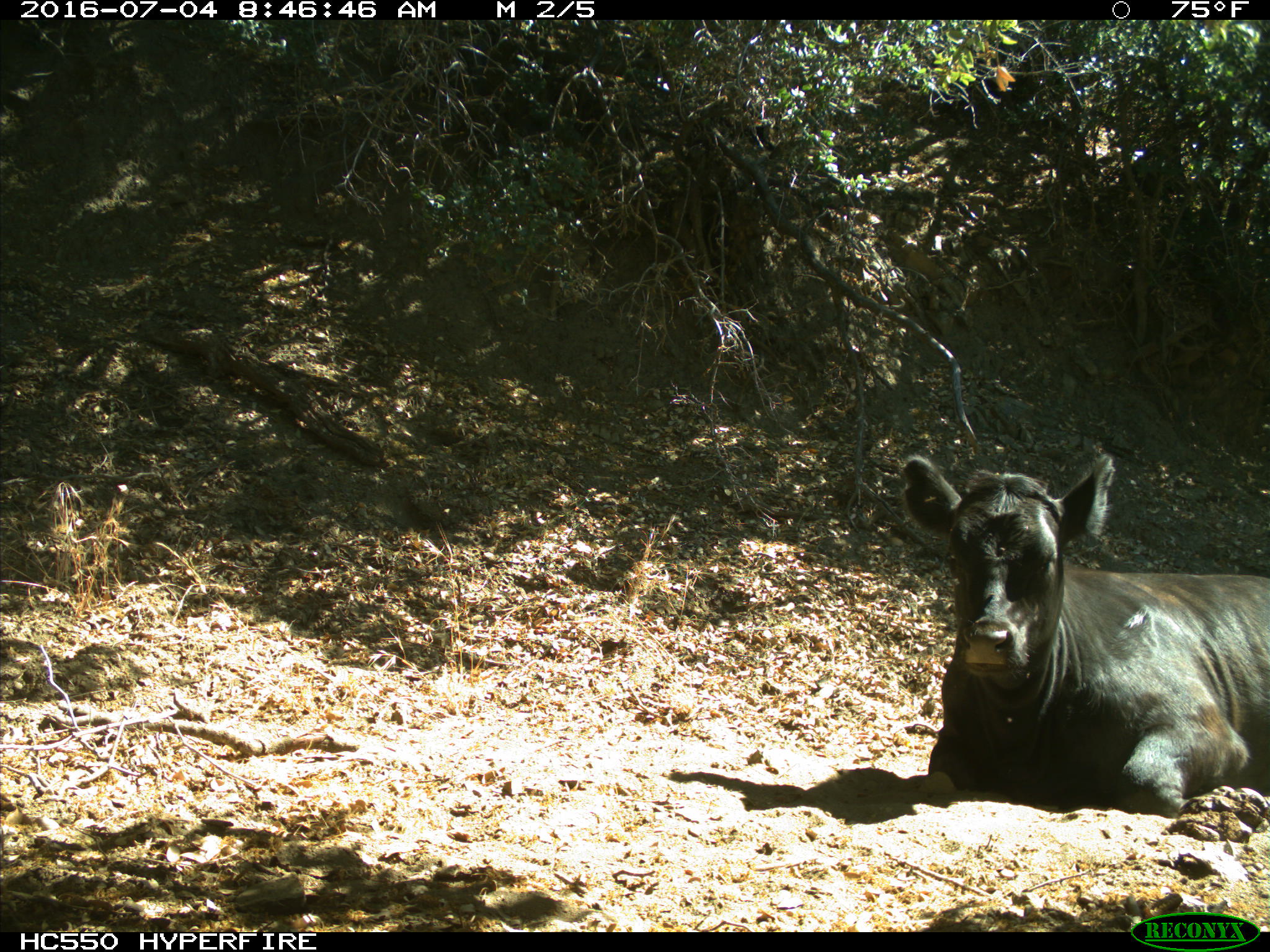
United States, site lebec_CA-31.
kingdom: Animalia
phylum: Chordata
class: Mammalia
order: Artiodactyla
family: Bovidae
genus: Bos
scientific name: Bos taurus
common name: domestic cow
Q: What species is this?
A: Bos taurus (domestic cow).